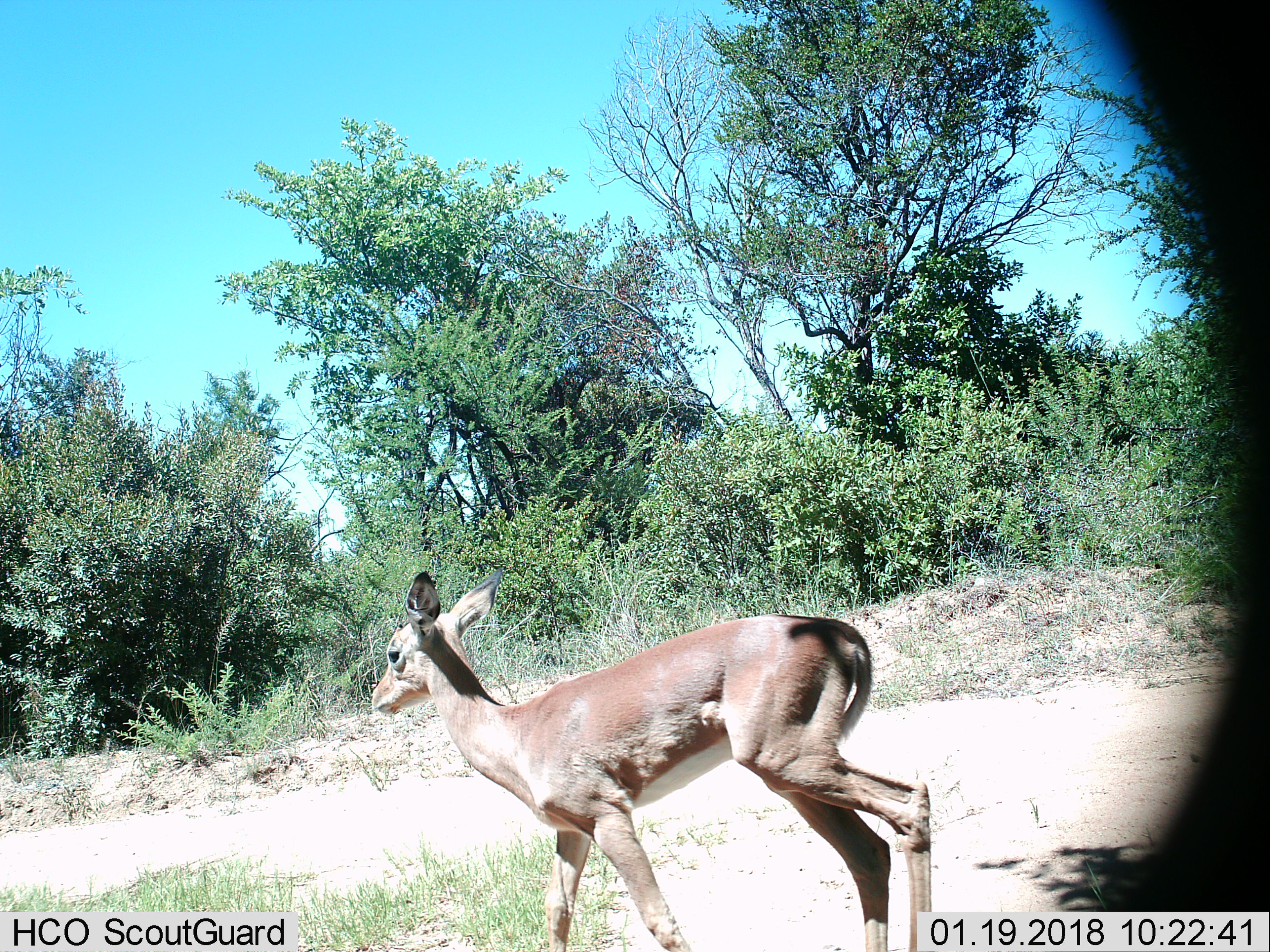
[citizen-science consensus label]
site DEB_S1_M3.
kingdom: Animalia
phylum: Chordata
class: Mammalia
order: Artiodactyla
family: Bovidae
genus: Aepyceros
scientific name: Aepyceros melampus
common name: impala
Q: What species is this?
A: Impala (Aepyceros melampus).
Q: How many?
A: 1.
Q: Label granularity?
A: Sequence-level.